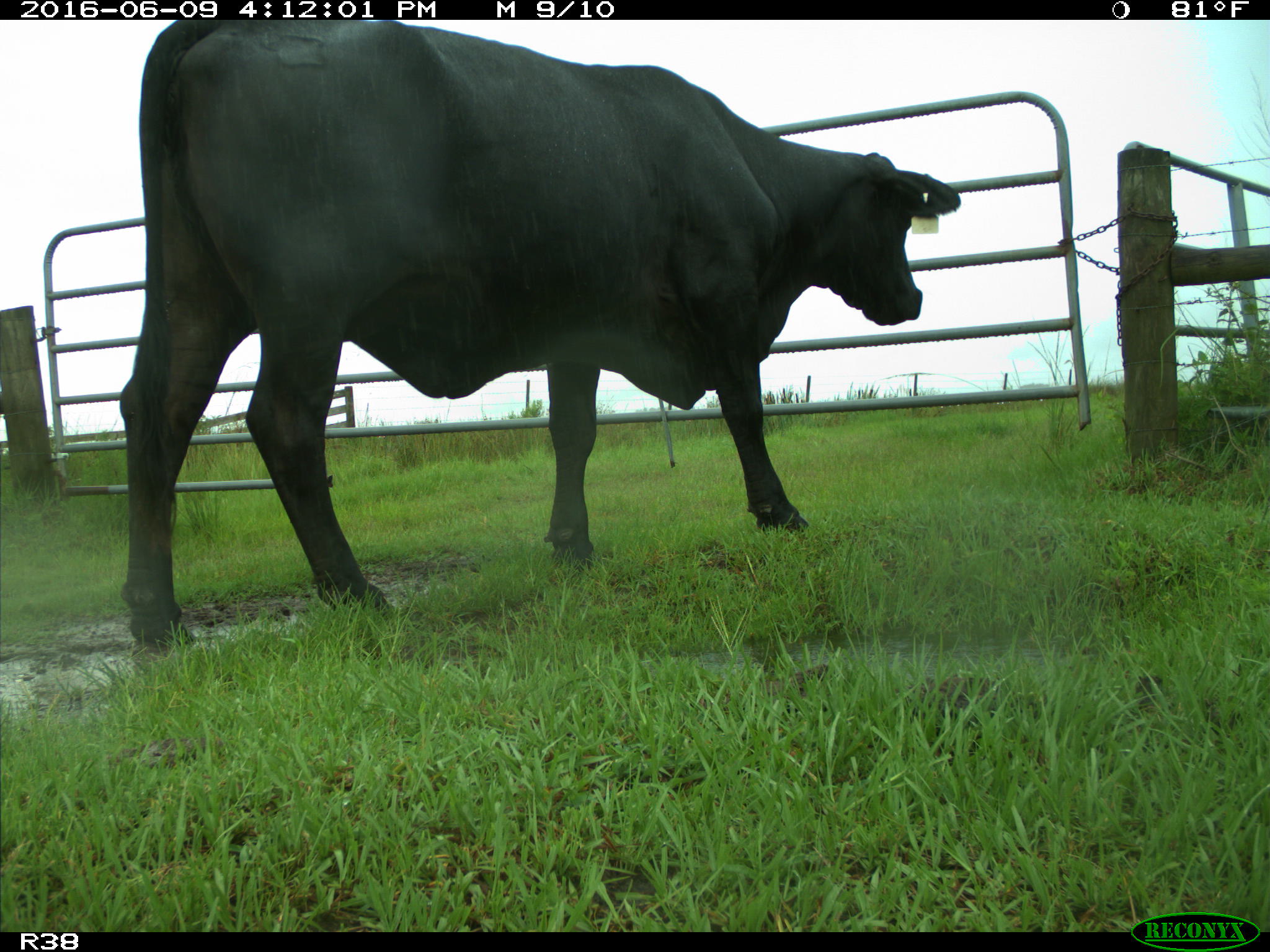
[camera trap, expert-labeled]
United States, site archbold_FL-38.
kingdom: Animalia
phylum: Chordata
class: Mammalia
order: Artiodactyla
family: Bovidae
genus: Bos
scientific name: Bos taurus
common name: domestic cow